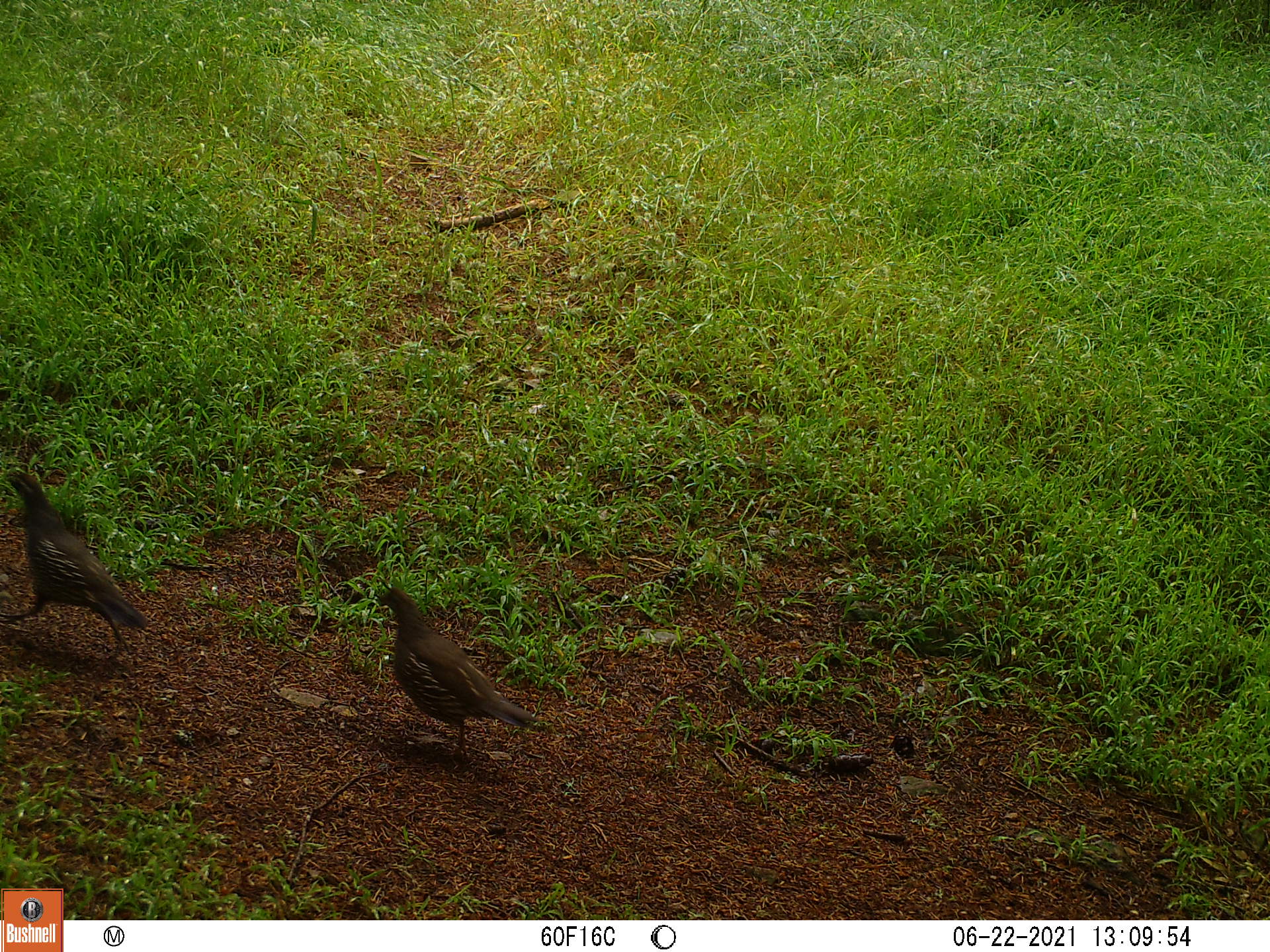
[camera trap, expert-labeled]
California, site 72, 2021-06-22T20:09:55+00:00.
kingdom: Animalia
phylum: Chordata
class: Aves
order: Galliformes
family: Odontophoridae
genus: Callipepla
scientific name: Callipepla californica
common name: california quail